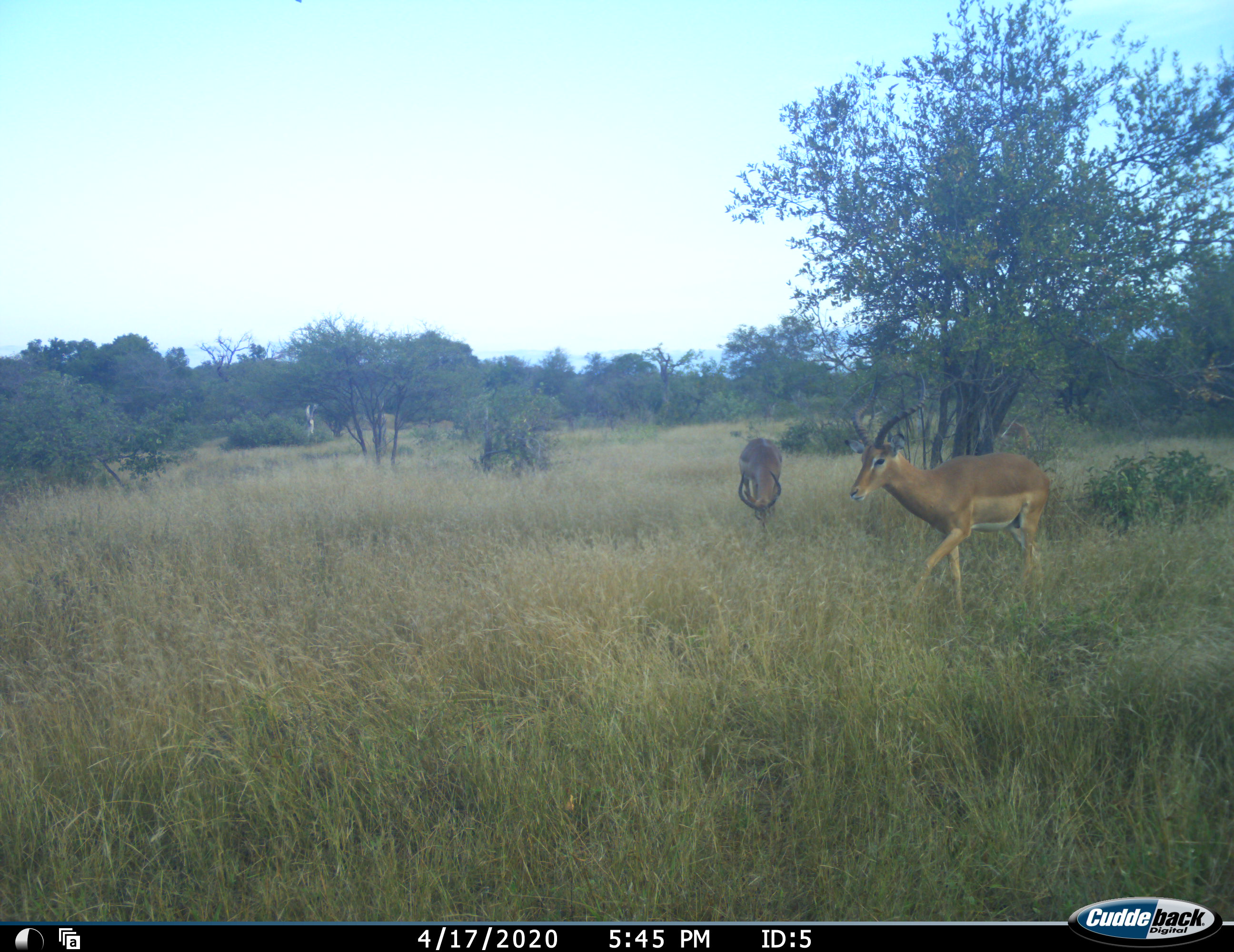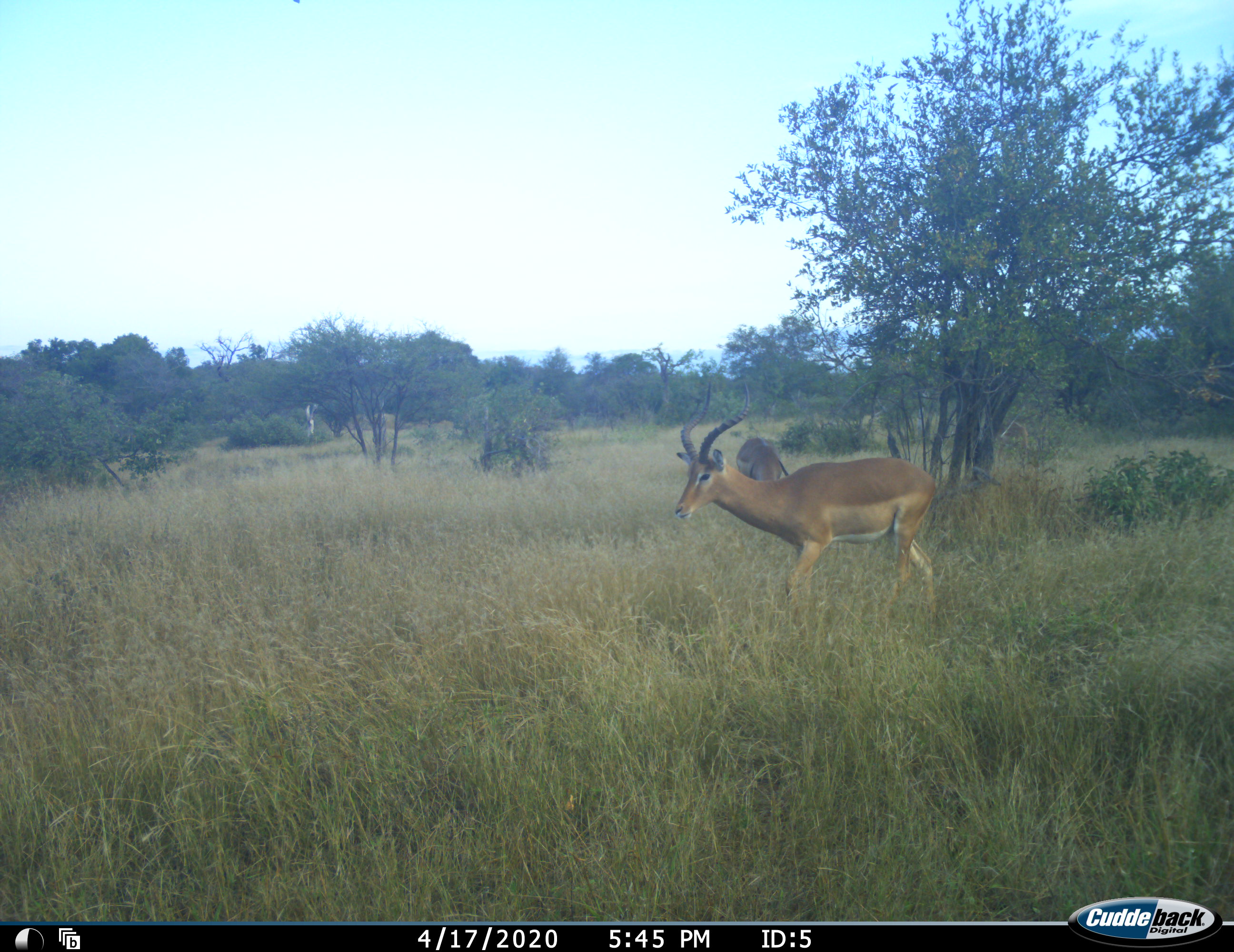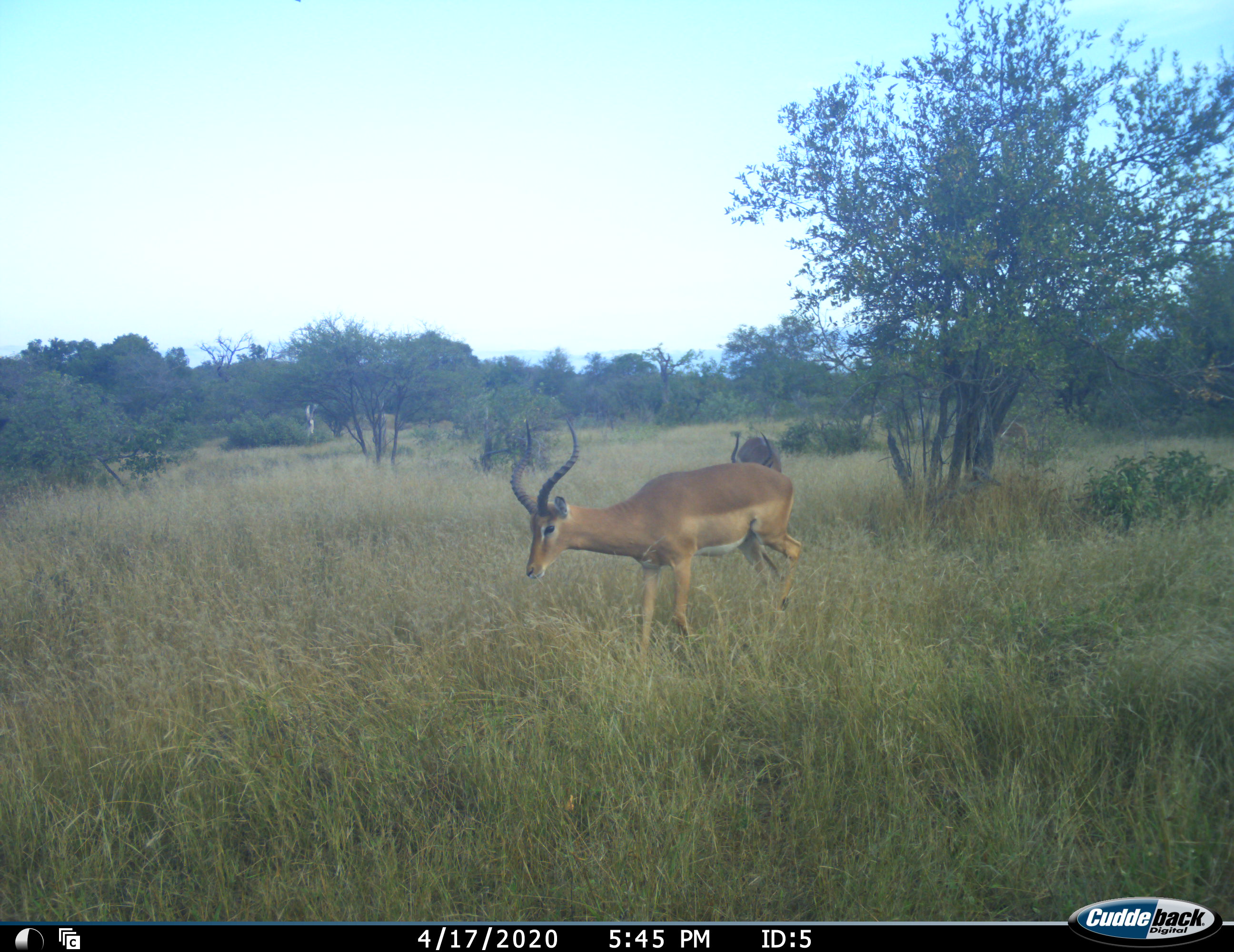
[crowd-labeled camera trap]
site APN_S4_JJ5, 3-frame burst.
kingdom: Animalia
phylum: Chordata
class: Mammalia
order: Artiodactyla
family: Bovidae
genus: Aepyceros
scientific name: Aepyceros melampus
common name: impala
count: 2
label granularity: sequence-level